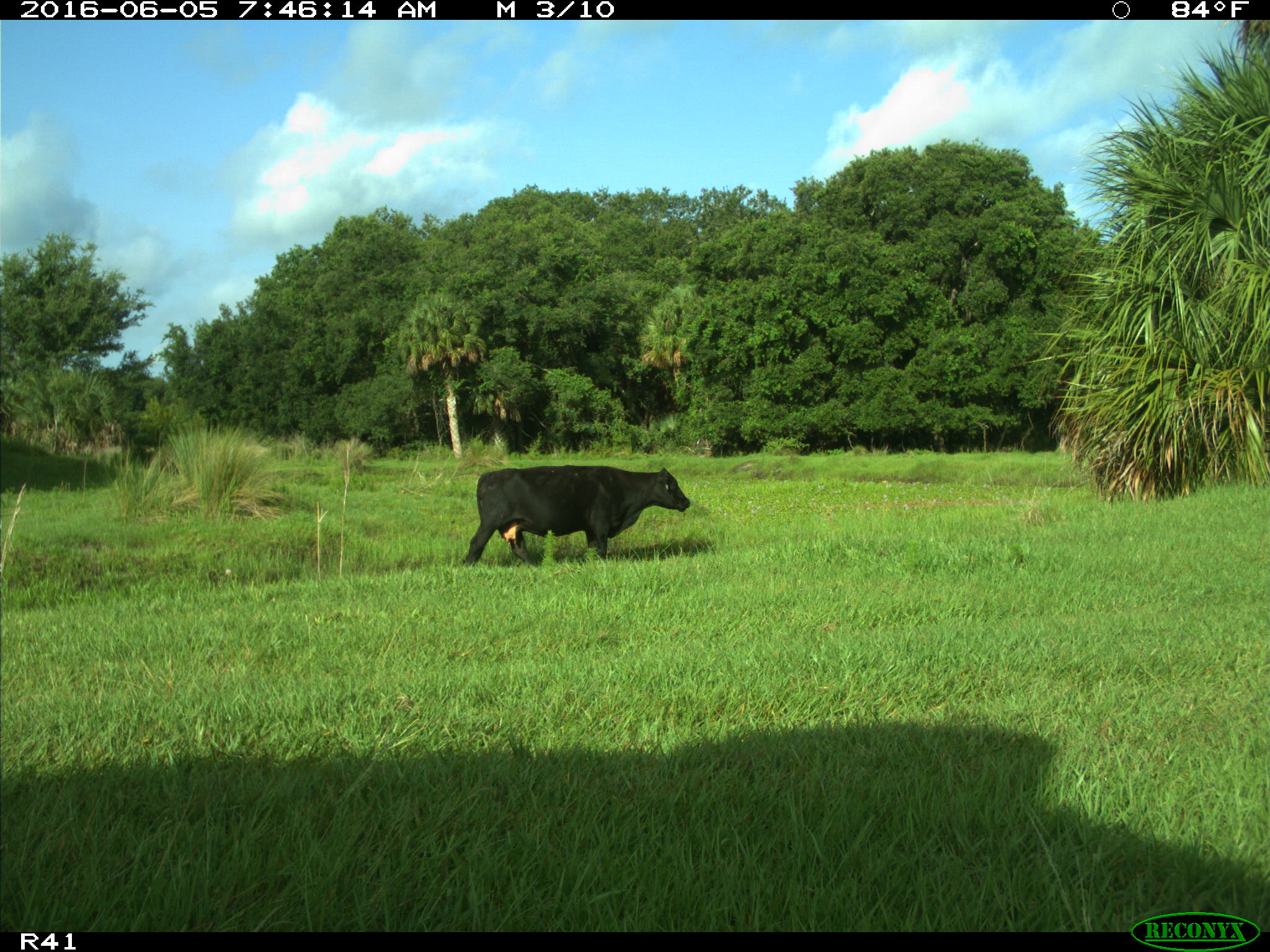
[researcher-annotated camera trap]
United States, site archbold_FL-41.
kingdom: Animalia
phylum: Chordata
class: Mammalia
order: Artiodactyla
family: Bovidae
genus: Bos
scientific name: Bos taurus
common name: domestic cow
Bos taurus (domestic cow).